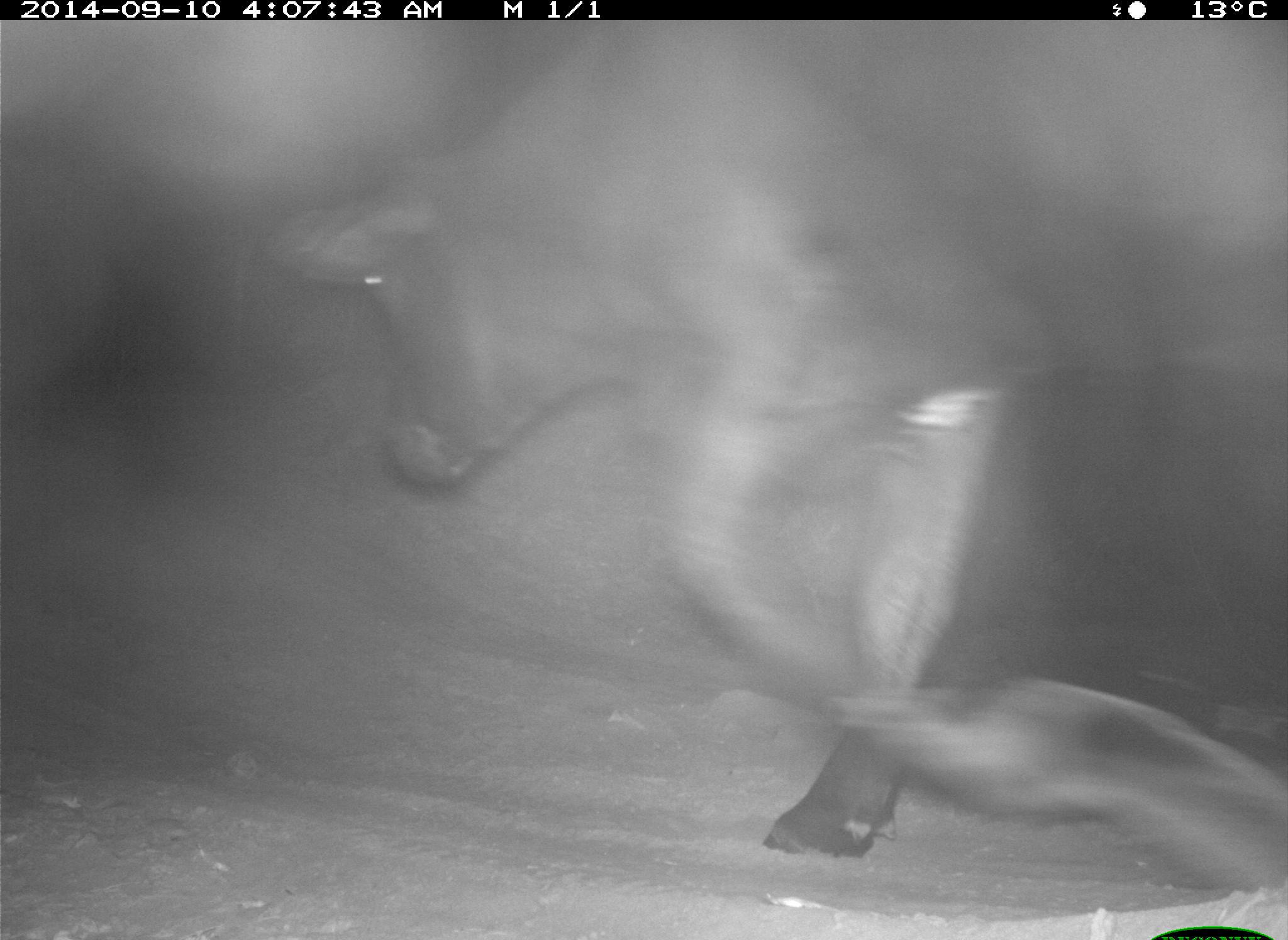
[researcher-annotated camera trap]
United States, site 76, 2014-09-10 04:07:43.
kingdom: Animalia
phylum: Chordata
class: Mammalia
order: Artiodactyla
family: Bovidae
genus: Bos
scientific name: Bos taurus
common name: cow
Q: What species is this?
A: Cow (Bos taurus).